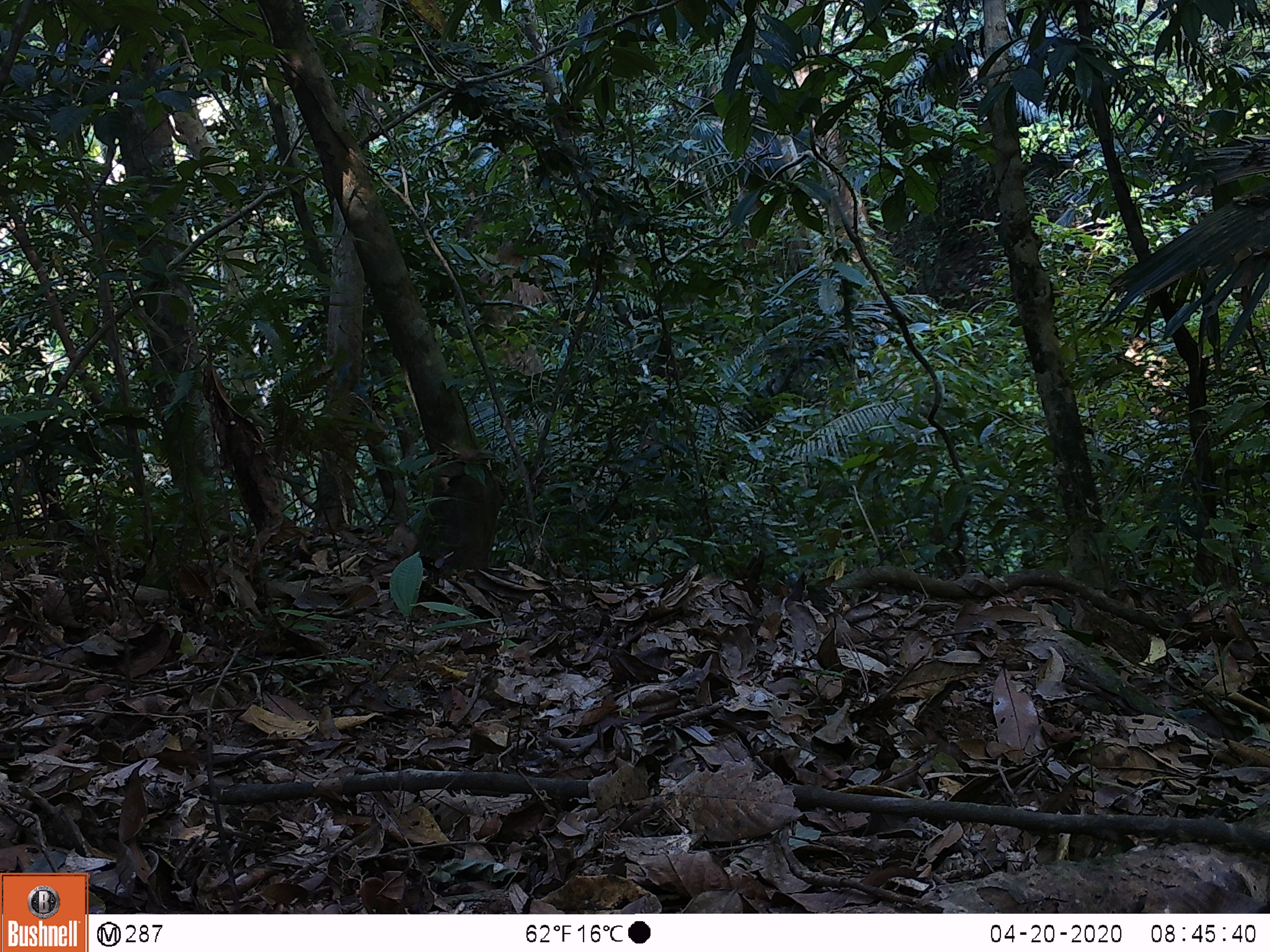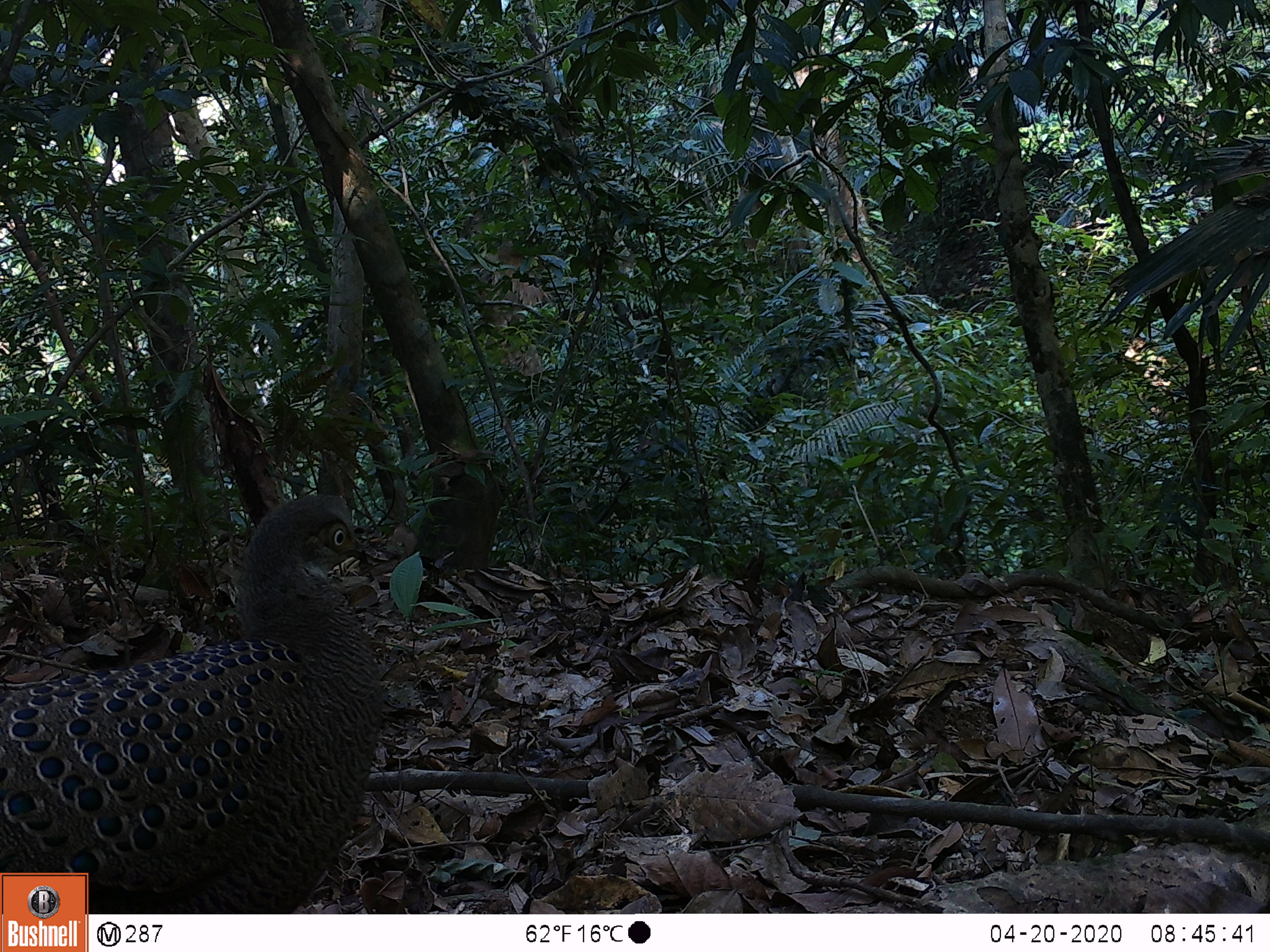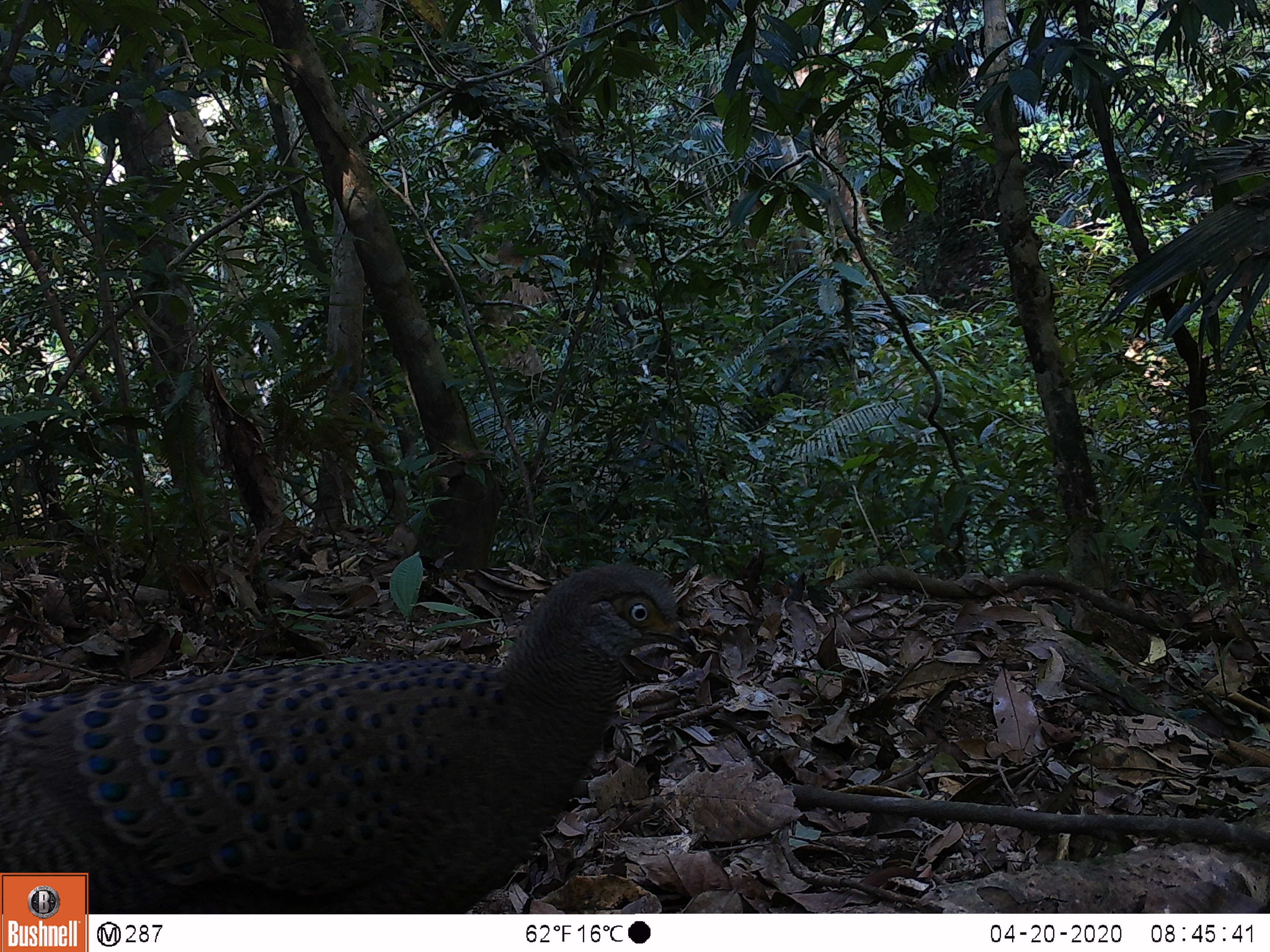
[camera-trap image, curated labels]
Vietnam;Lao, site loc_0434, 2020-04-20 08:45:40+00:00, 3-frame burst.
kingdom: Animalia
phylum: Chordata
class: Aves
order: Galliformes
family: Phasianidae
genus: Polyplectron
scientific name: Polyplectron bicalcaratum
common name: gray peacock-pheasant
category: grey peacock pheasant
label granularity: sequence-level